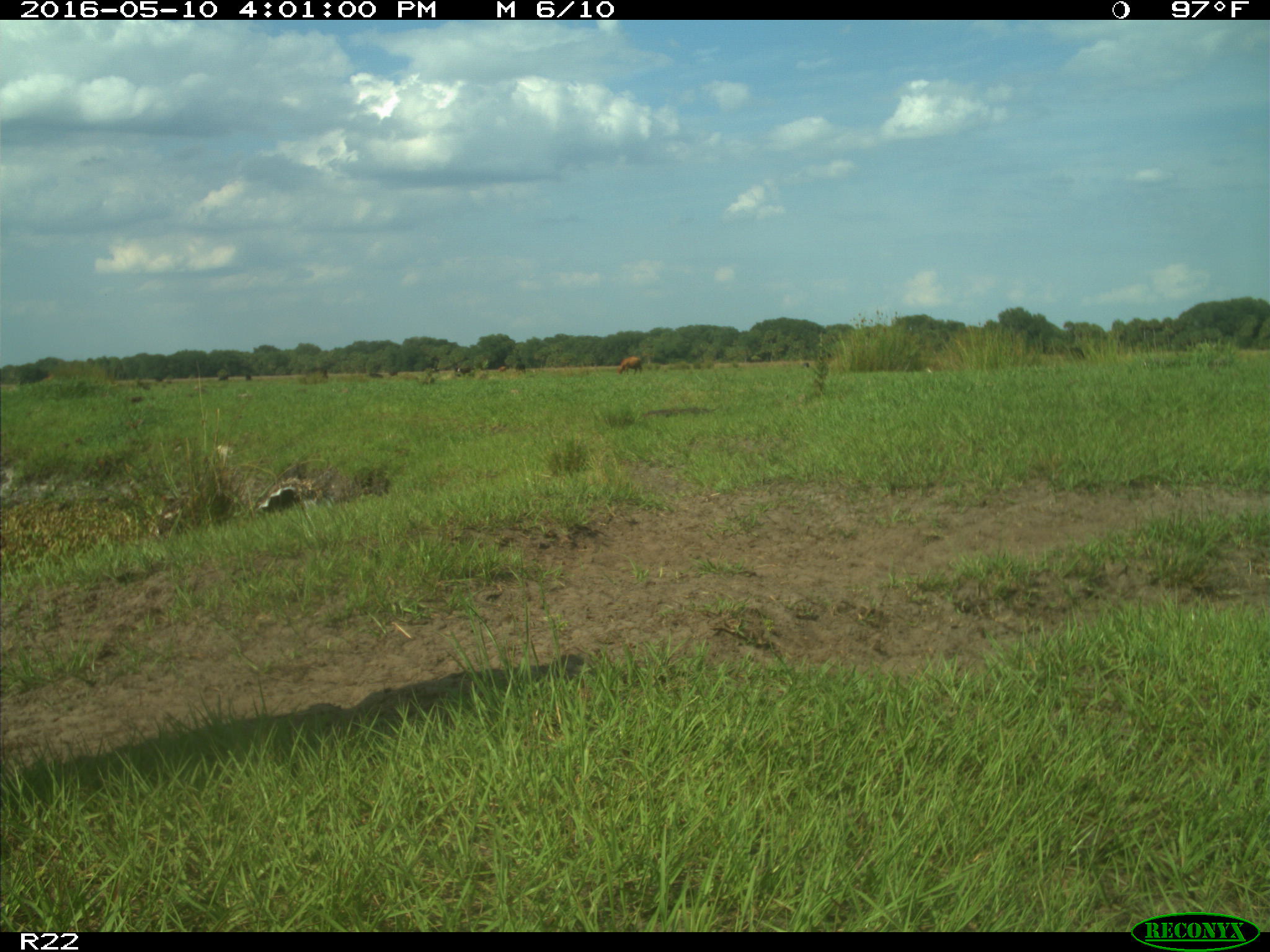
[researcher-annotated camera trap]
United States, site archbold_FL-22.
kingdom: Animalia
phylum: Chordata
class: Mammalia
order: Artiodactyla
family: Bovidae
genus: Bos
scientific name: Bos taurus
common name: domestic cow